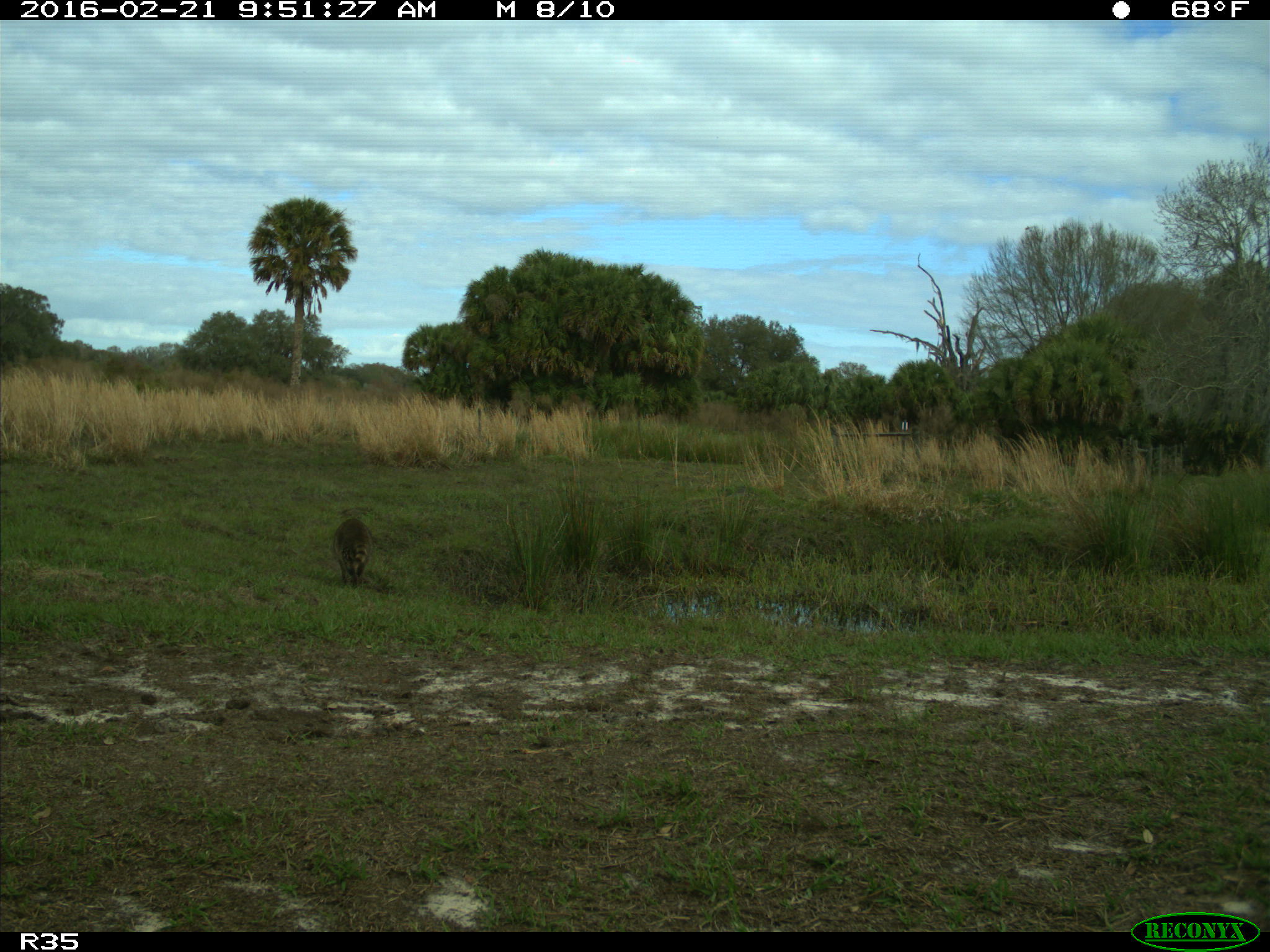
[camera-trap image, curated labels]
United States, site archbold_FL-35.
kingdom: Animalia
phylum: Chordata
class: Mammalia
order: Carnivora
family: Procyonidae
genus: Procyon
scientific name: Procyon lotor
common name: common raccoon